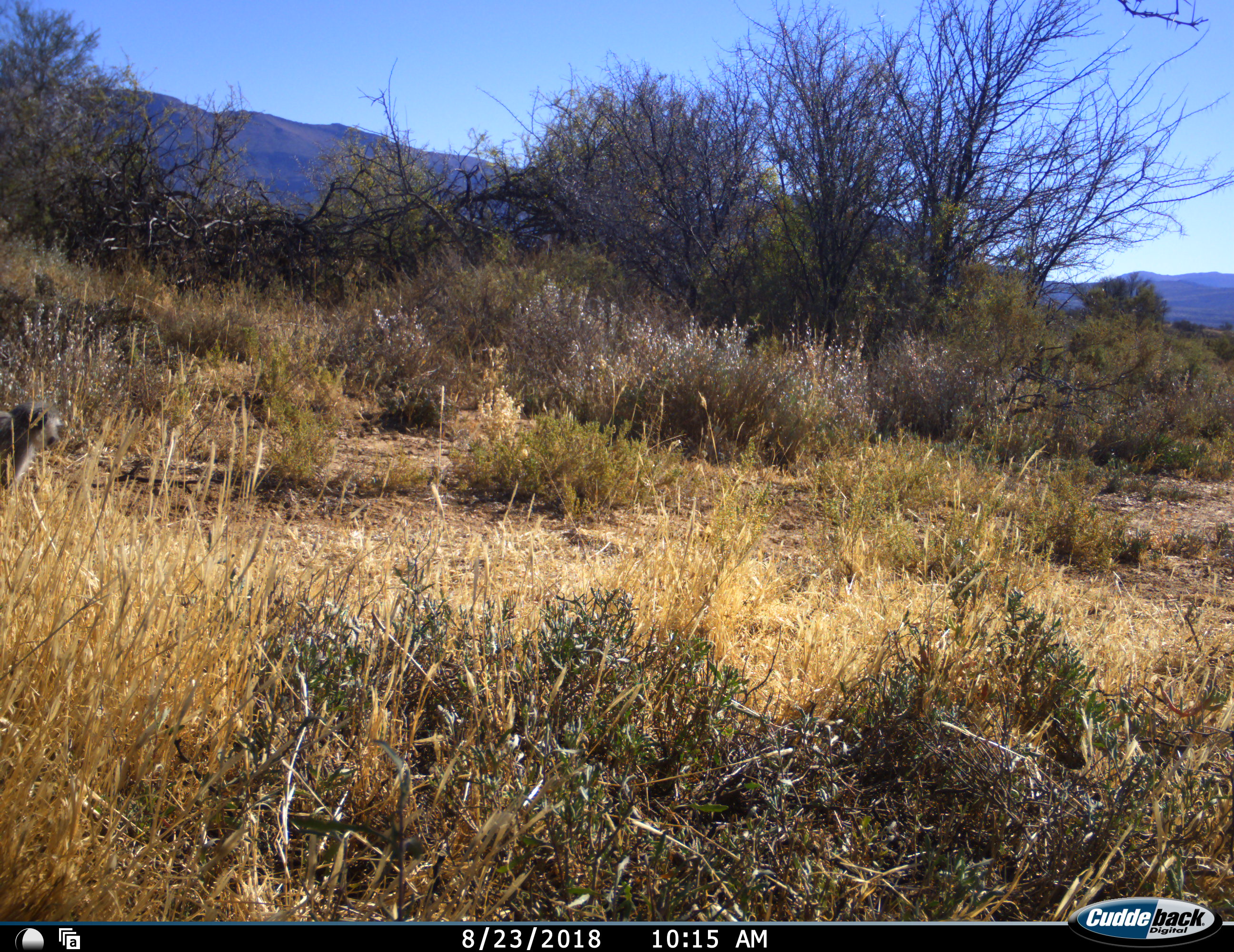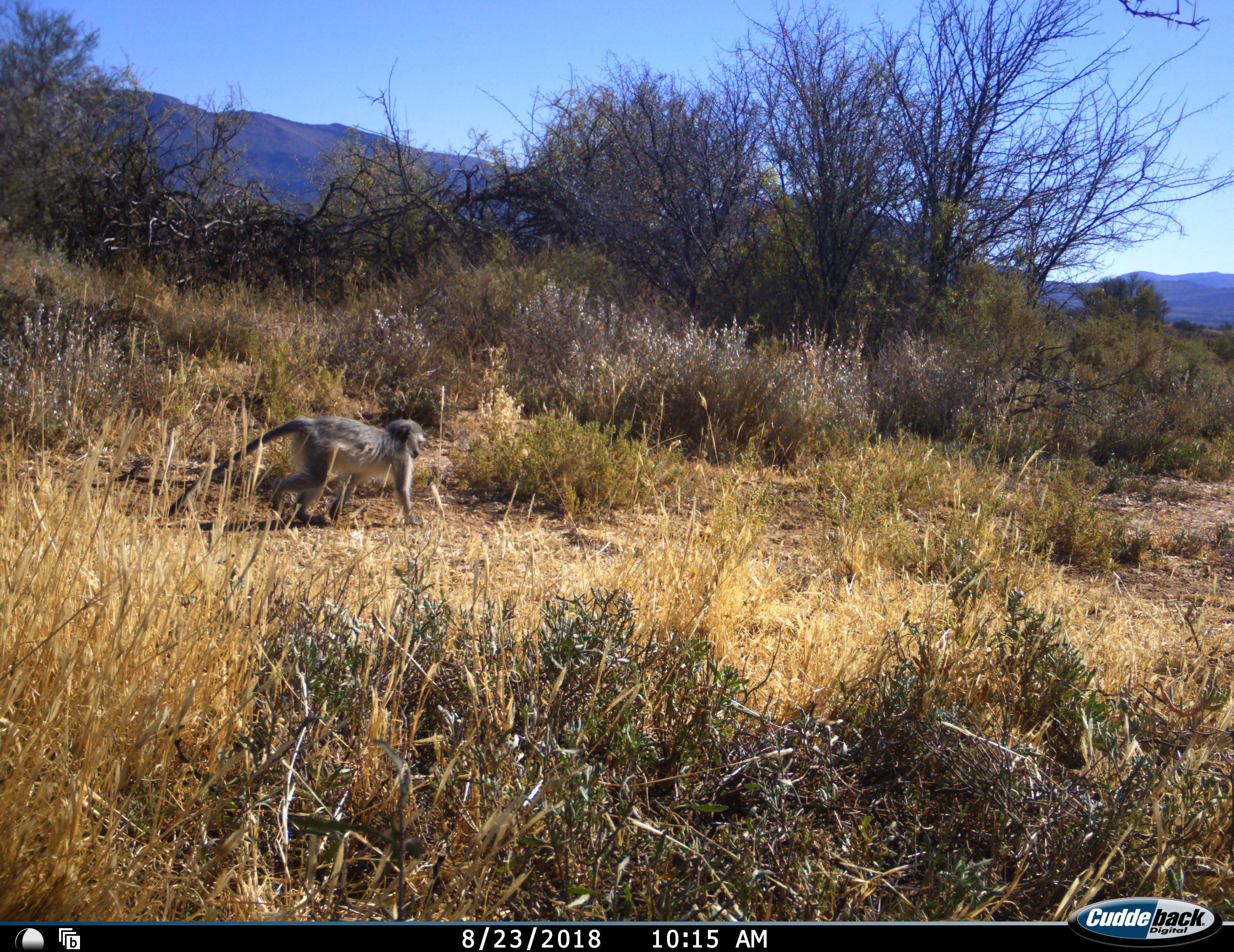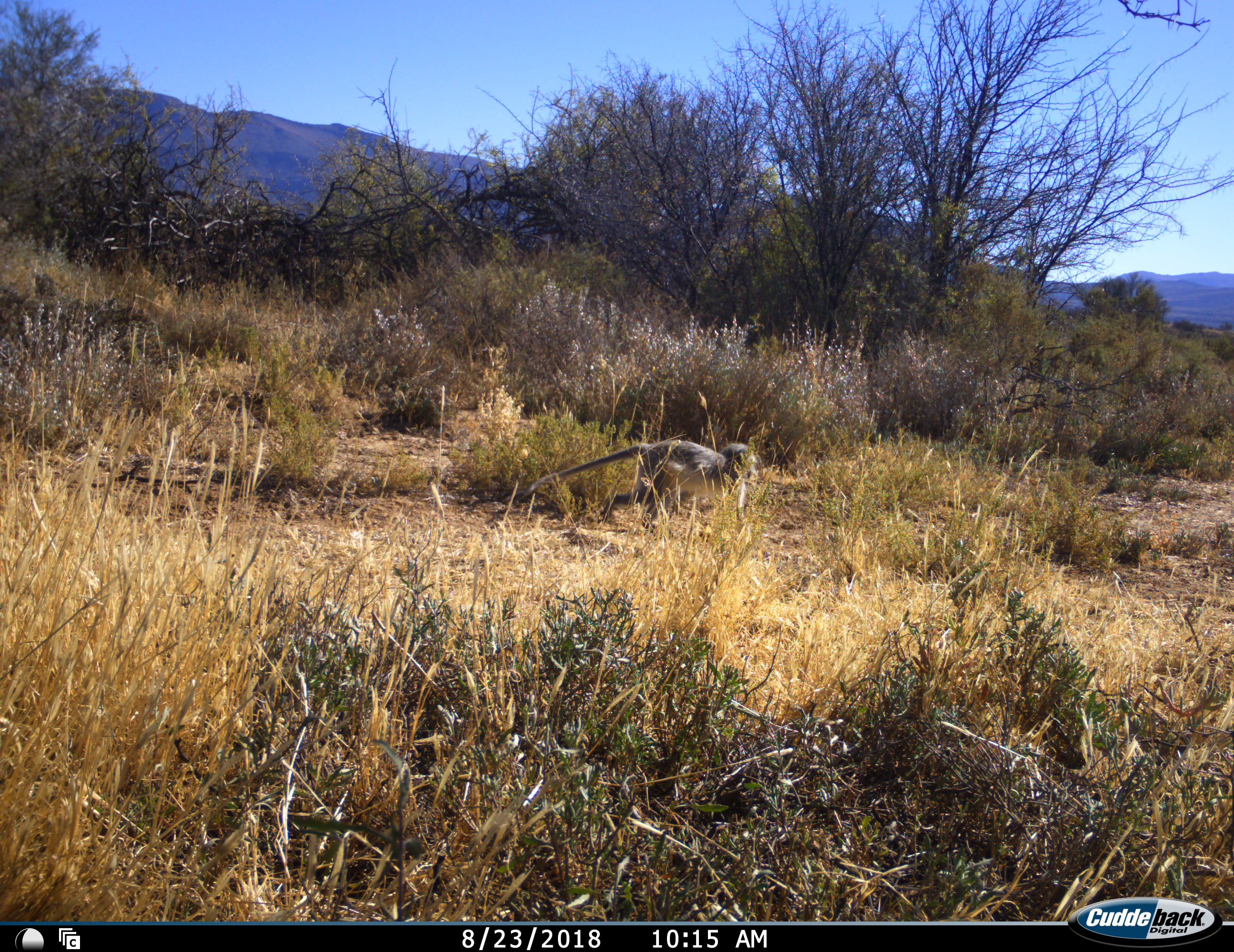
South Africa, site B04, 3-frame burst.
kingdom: Animalia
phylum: Chordata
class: Mammalia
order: Primates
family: Cercopithecidae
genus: Chlorocebus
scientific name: Chlorocebus pygerythrus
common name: vervet monkey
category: monkeyvervet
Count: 1.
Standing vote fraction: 0%.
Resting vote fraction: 0%.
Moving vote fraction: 100%.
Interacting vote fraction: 0%.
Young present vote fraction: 0%.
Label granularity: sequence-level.